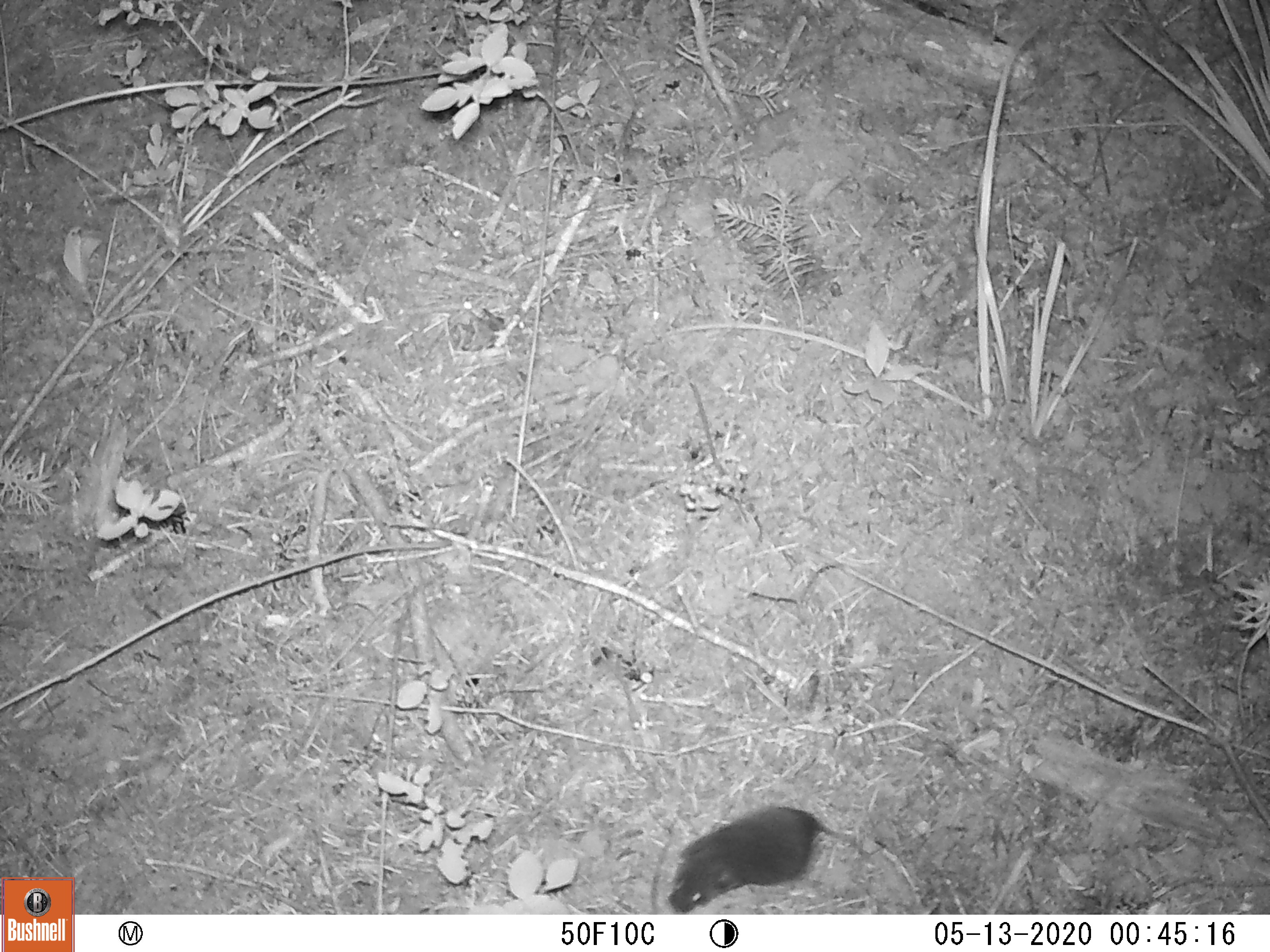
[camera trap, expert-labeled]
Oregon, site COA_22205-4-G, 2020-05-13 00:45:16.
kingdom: Animalia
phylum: Chordata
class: Mammalia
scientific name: Mammalia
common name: small mammal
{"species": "small mammal (Mammalia)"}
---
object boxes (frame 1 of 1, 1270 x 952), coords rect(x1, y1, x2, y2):
small mammal: rect(658, 779, 939, 914)